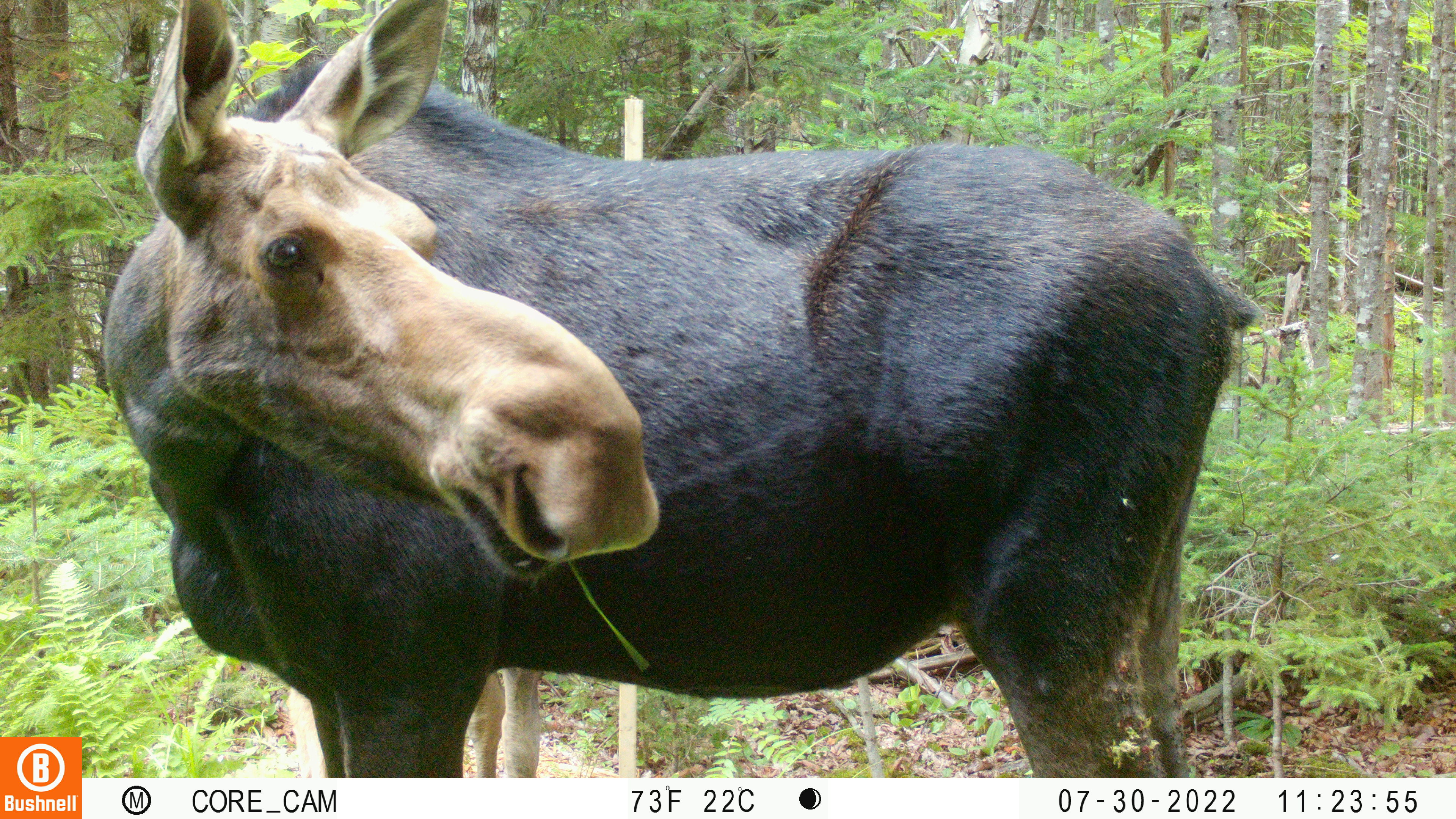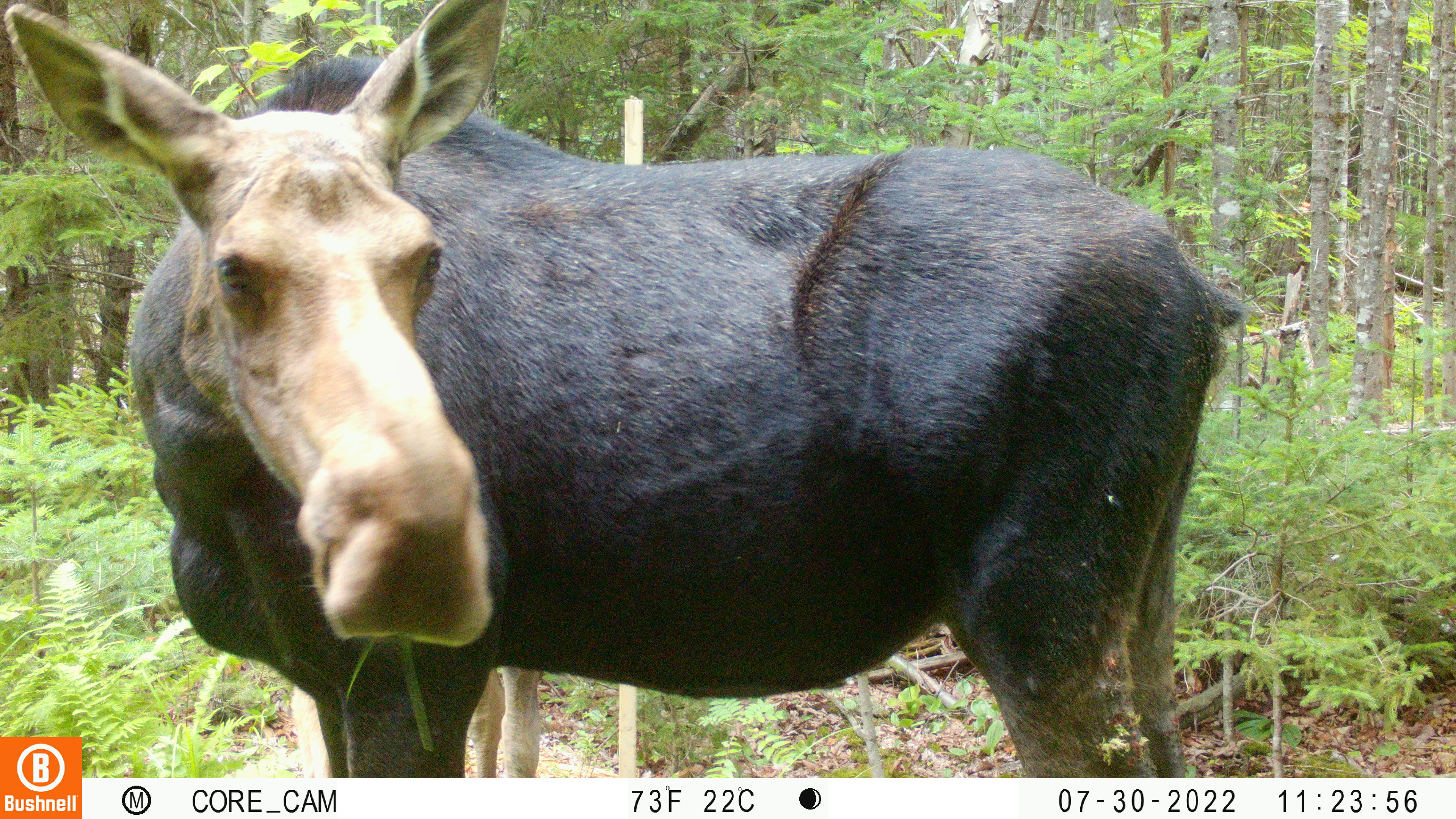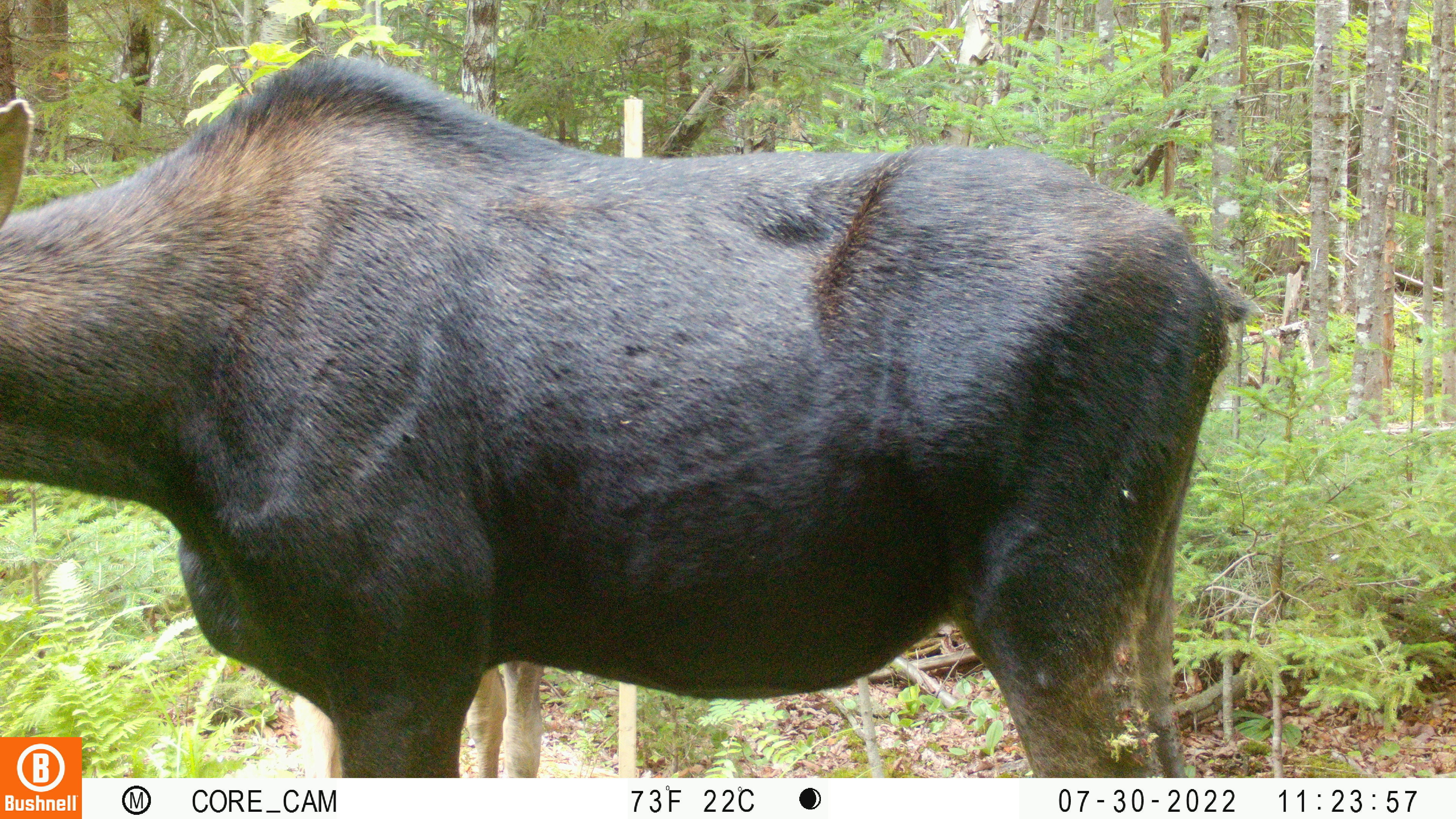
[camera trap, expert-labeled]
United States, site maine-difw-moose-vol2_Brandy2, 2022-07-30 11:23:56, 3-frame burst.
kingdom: Animalia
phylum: Chordata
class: Mammalia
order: Artiodactyla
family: Cervidae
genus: Alces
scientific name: Alces alces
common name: moose